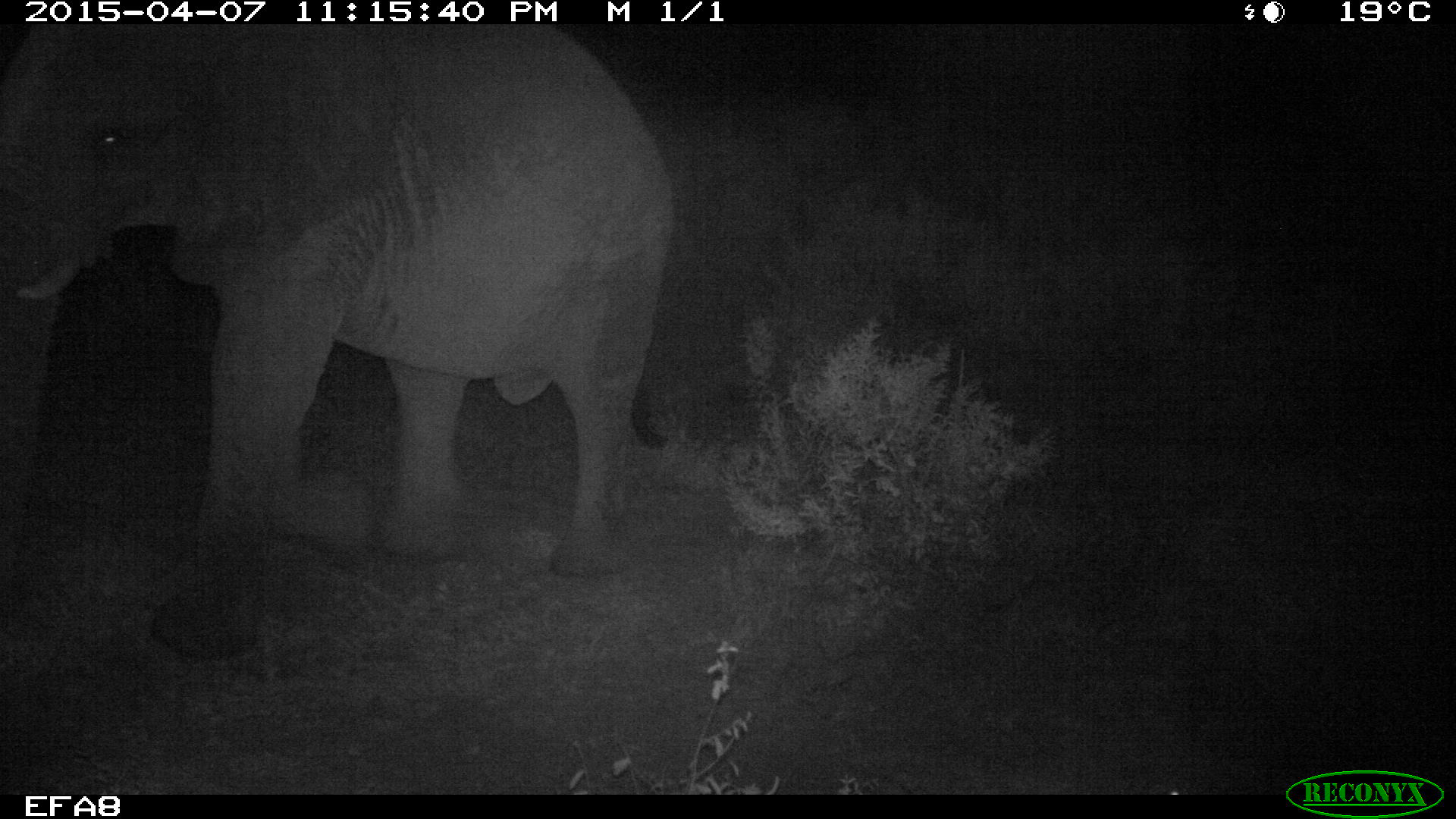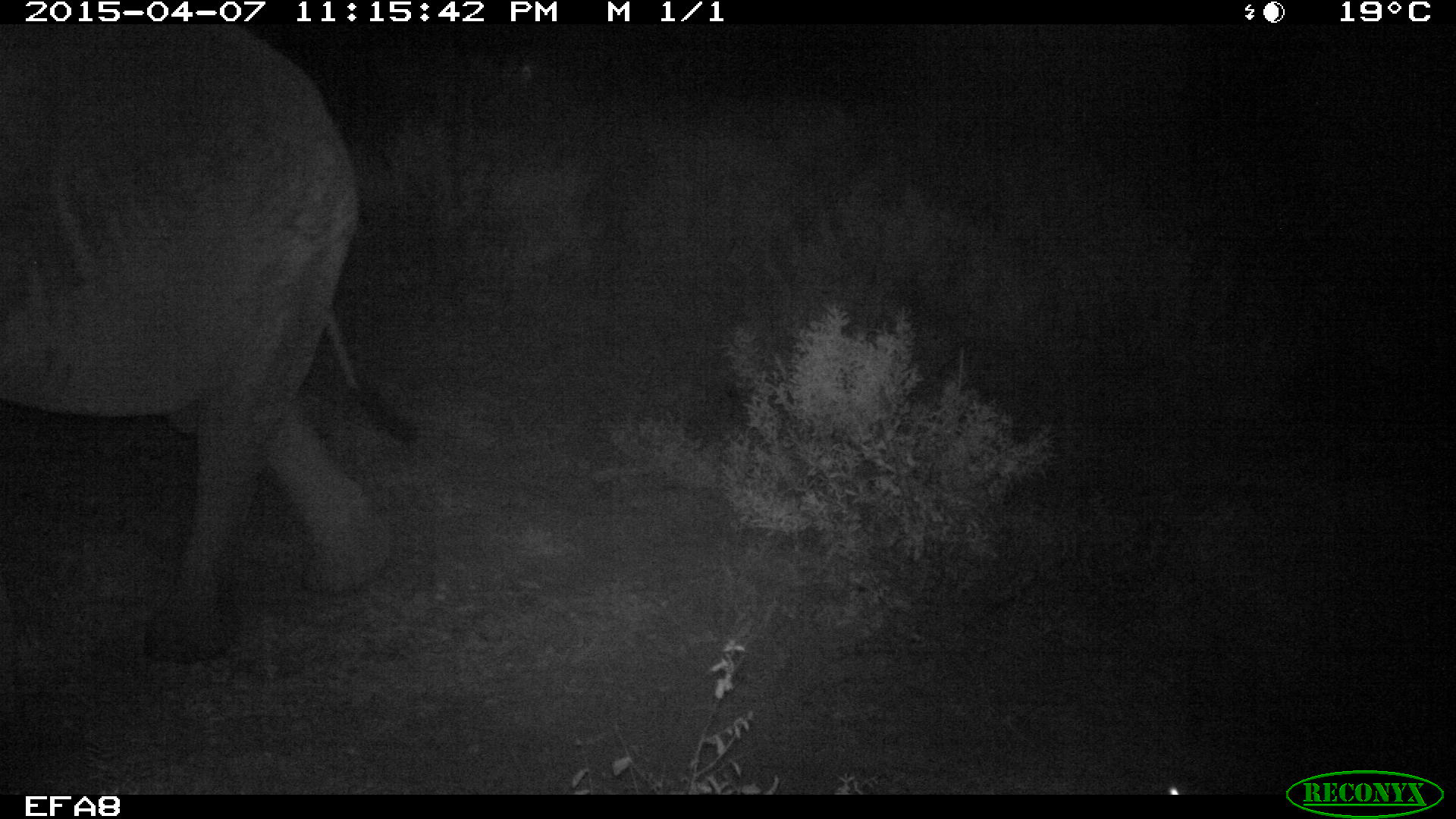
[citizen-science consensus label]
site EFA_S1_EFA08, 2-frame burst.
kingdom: Animalia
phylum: Chordata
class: Mammalia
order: Proboscidea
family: Elephantidae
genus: Loxodonta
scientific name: Loxodonta africana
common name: african bush elephant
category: elephant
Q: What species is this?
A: Elephant (african bush elephant) (Loxodonta africana).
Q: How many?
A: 1.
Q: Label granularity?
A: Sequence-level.